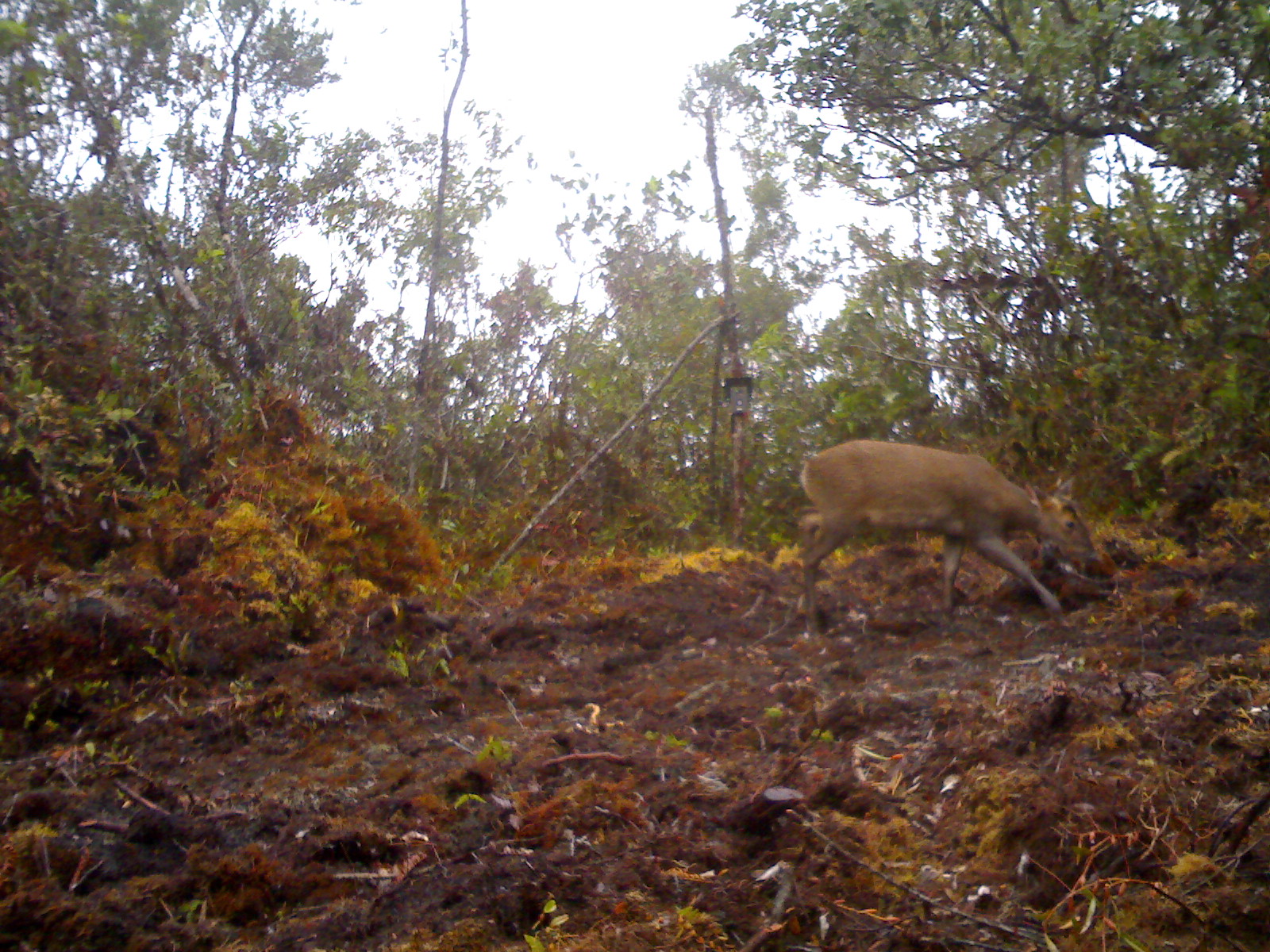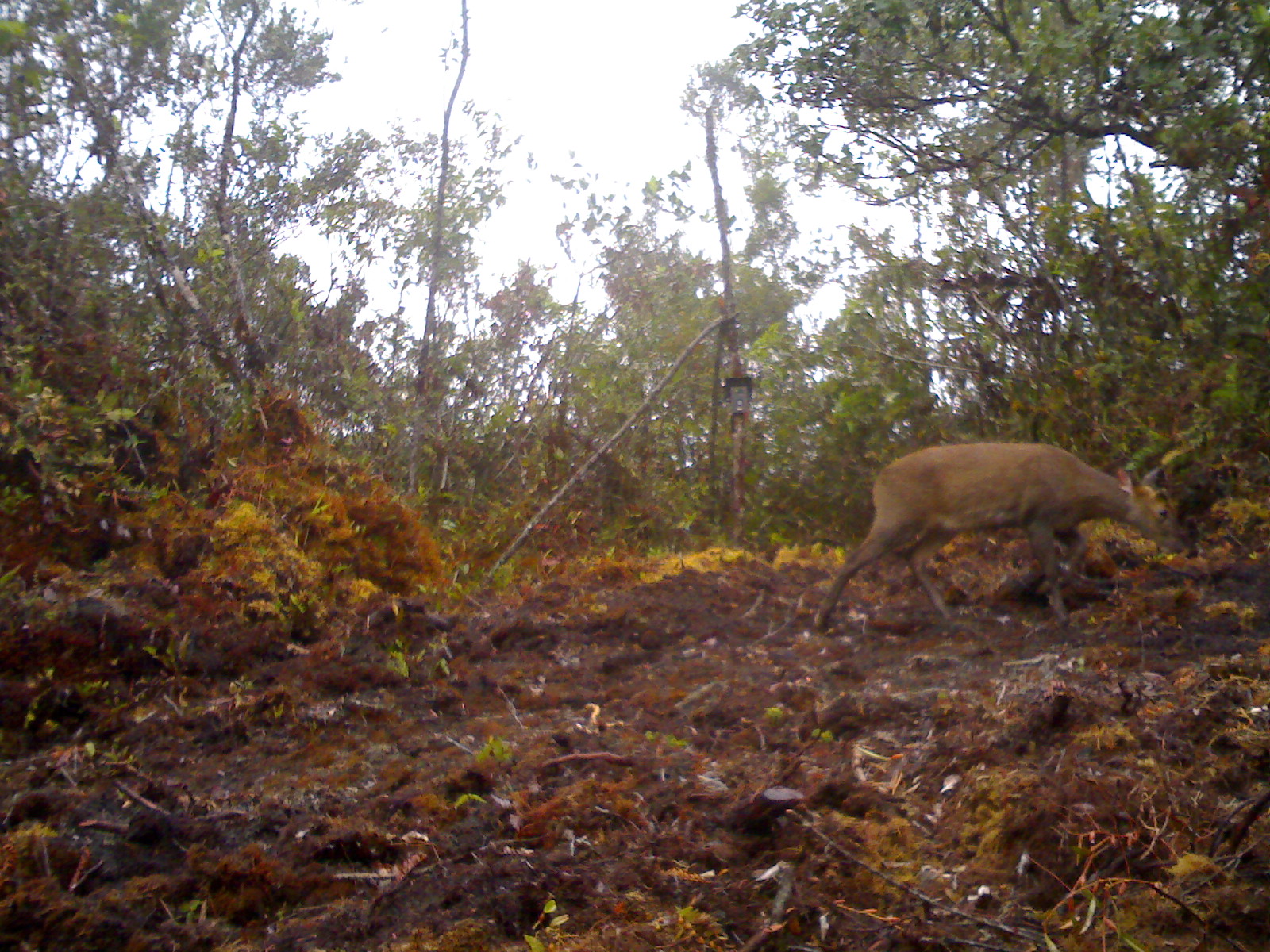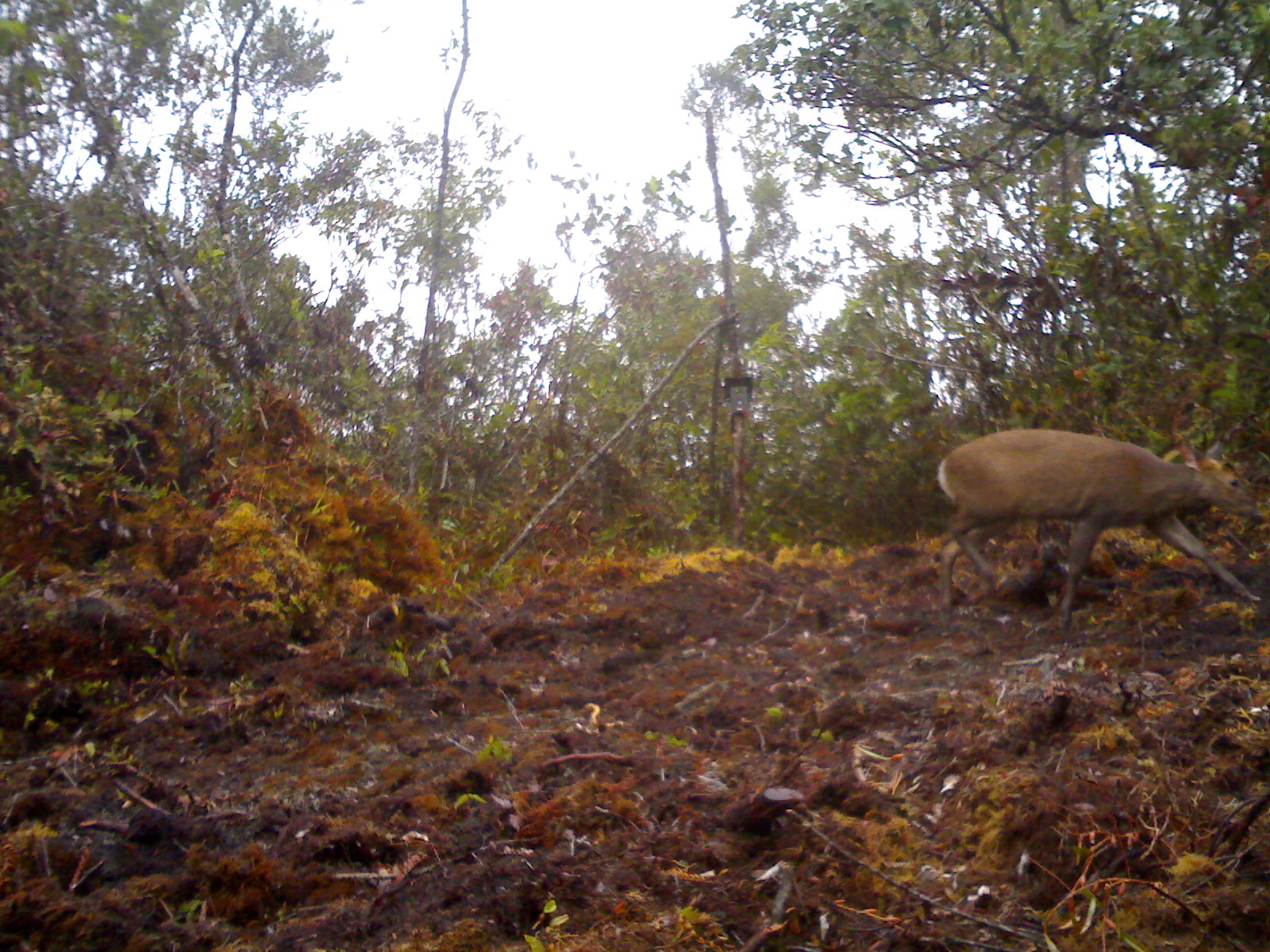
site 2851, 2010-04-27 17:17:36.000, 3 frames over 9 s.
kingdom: Animalia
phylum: Chordata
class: Mammalia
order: Artiodactyla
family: Cervidae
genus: Muntiacus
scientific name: Muntiacus muntjak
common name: southern red muntjac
Muntiacus muntjak (southern red muntjac), count 1.